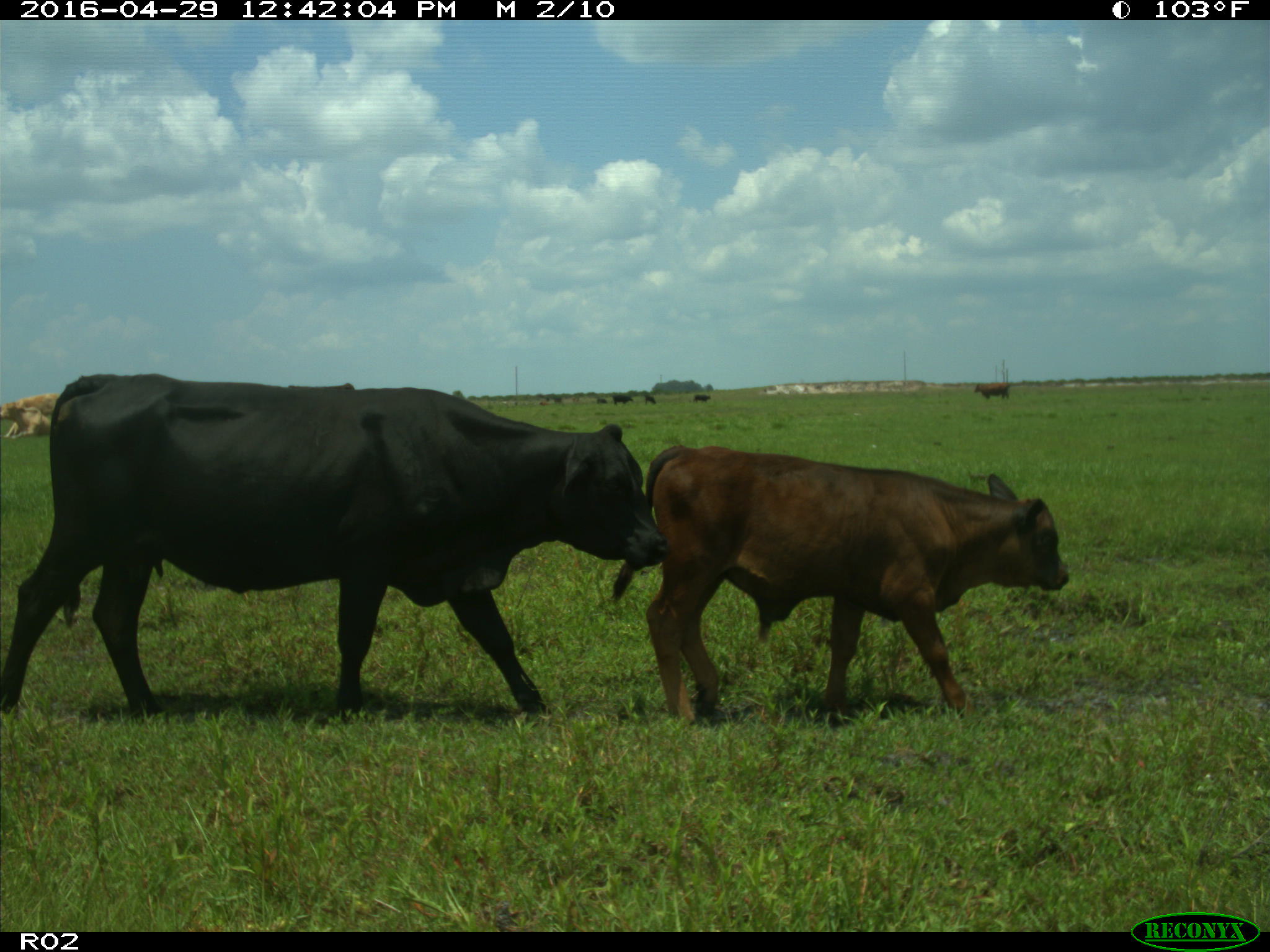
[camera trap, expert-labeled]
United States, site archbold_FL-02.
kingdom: Animalia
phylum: Chordata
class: Mammalia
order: Artiodactyla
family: Bovidae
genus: Bos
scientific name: Bos taurus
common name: domestic cow